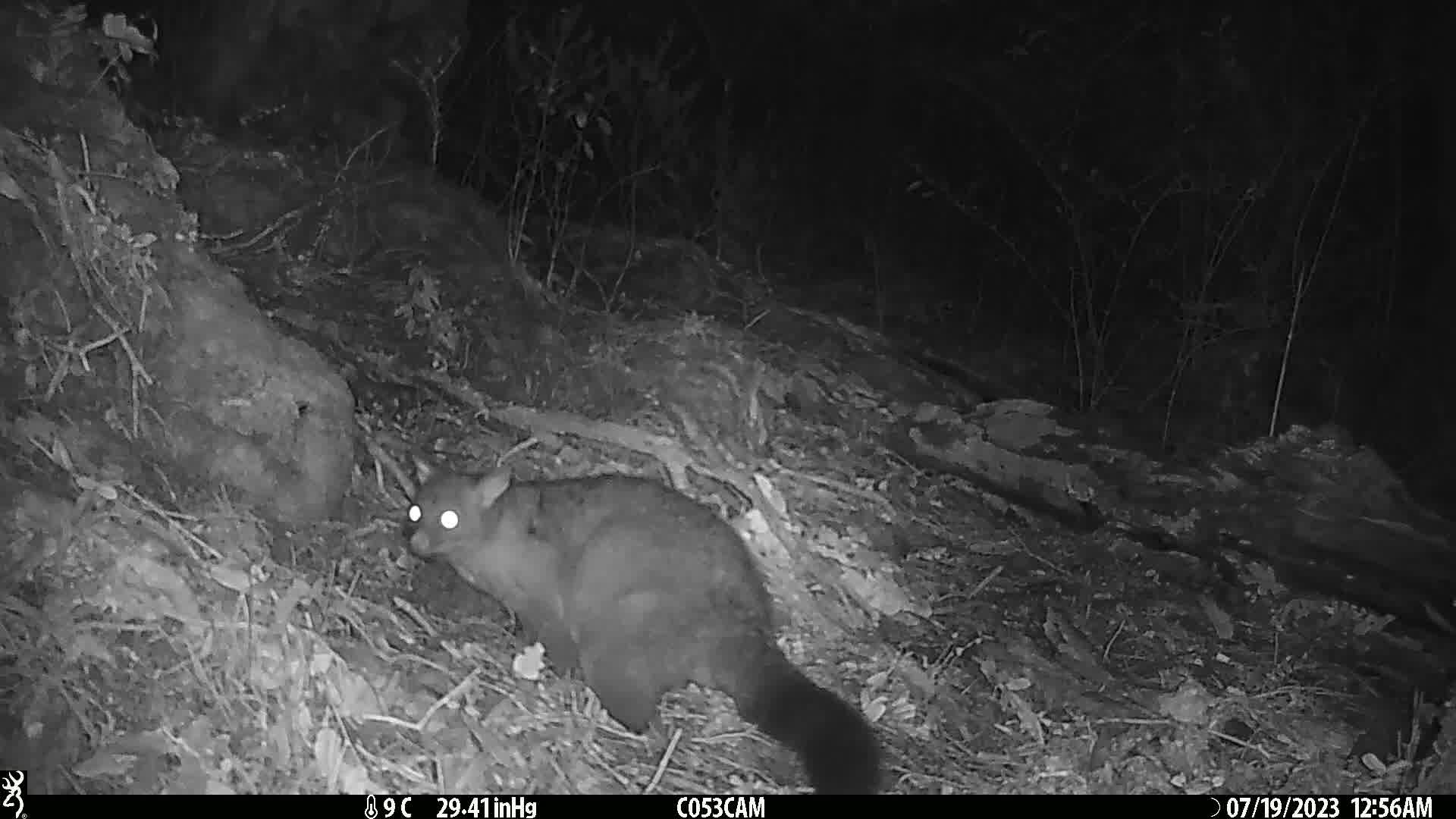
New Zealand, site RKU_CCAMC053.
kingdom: Animalia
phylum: Chordata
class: Mammalia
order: Diprotodontia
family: Phalangeridae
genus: Trichosurus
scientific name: Trichosurus vulpecula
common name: common brushtail possum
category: possum